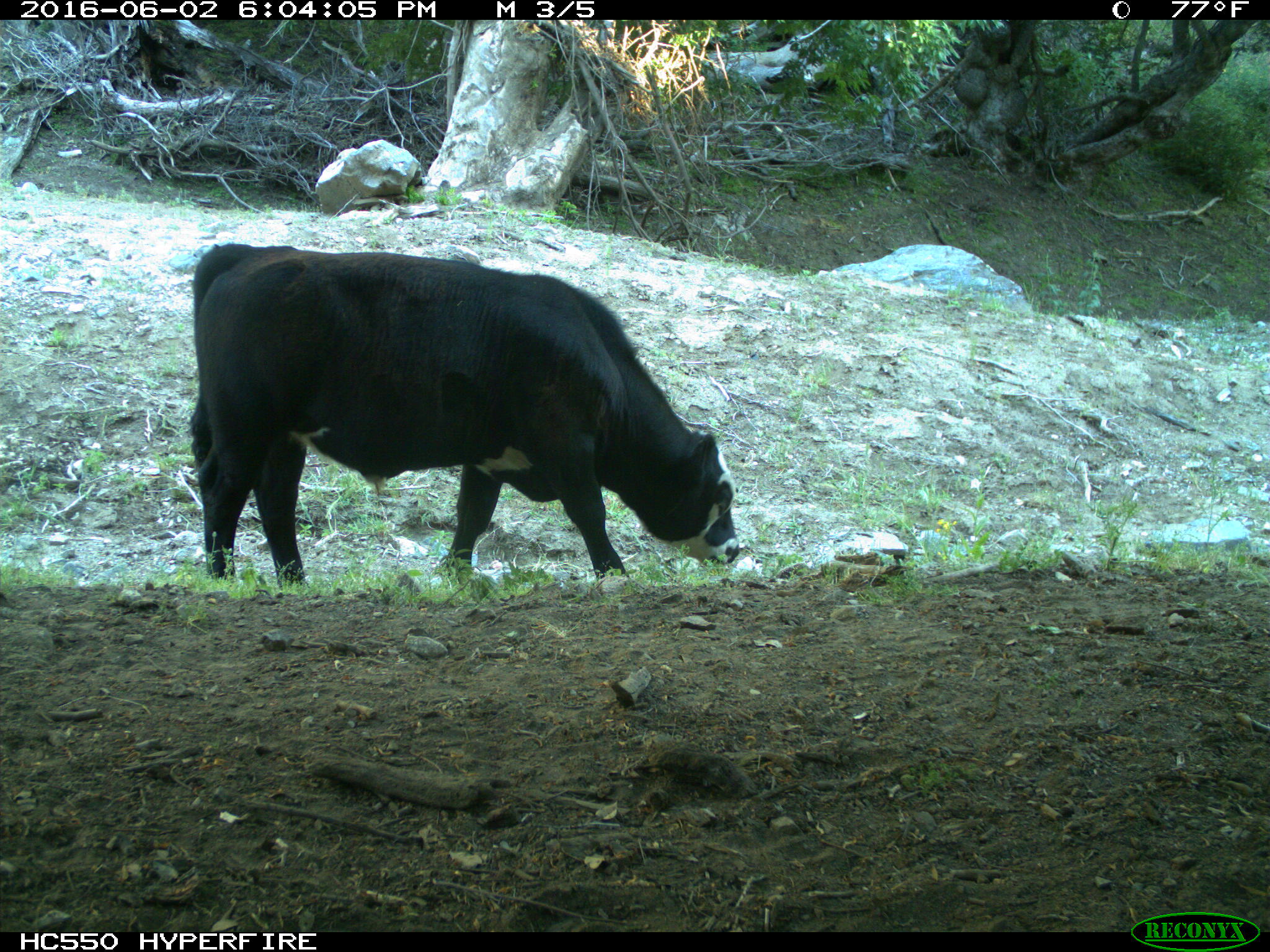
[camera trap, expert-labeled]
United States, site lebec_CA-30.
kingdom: Animalia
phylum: Chordata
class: Mammalia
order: Artiodactyla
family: Bovidae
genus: Bos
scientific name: Bos taurus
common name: domestic cow